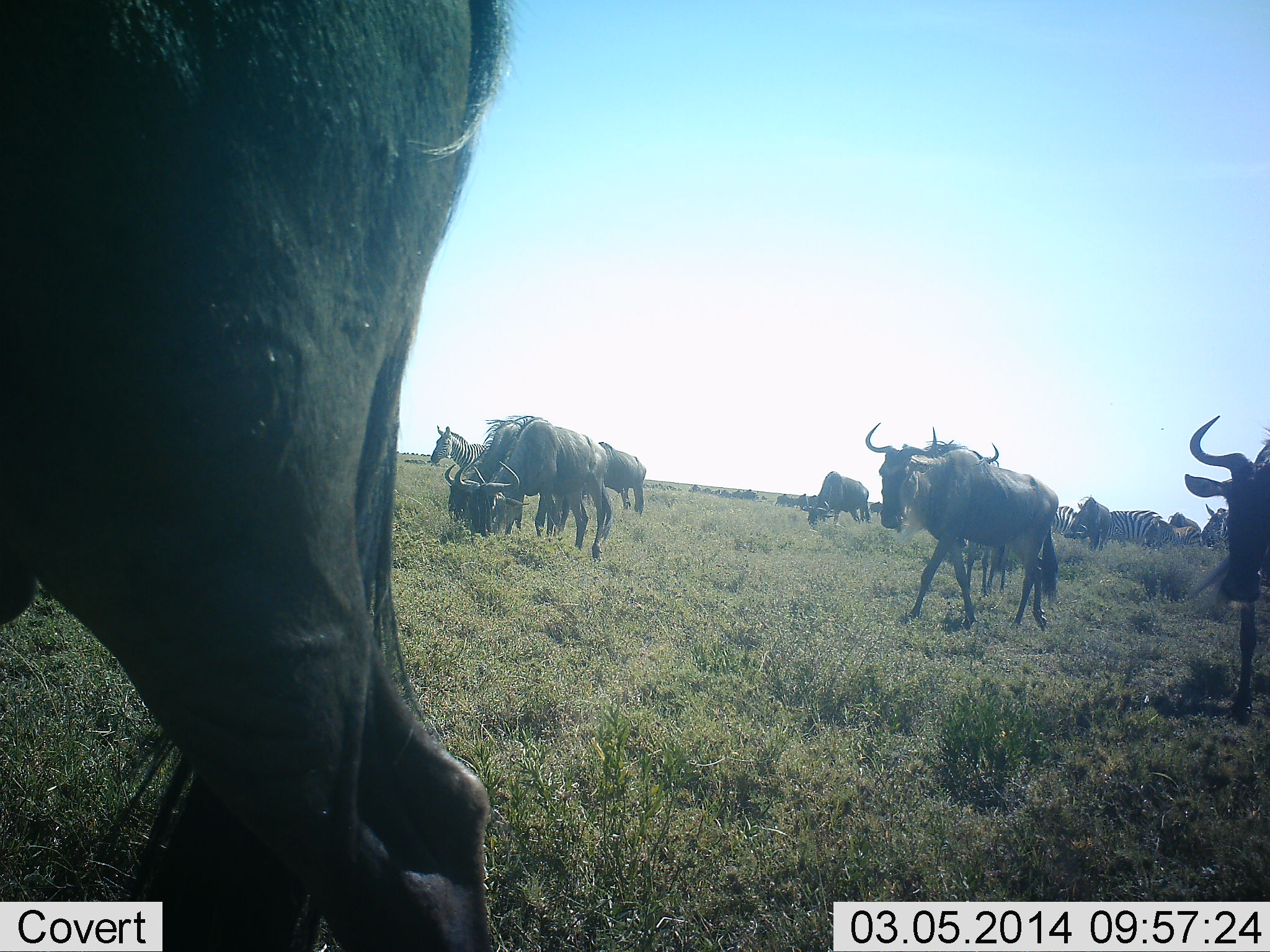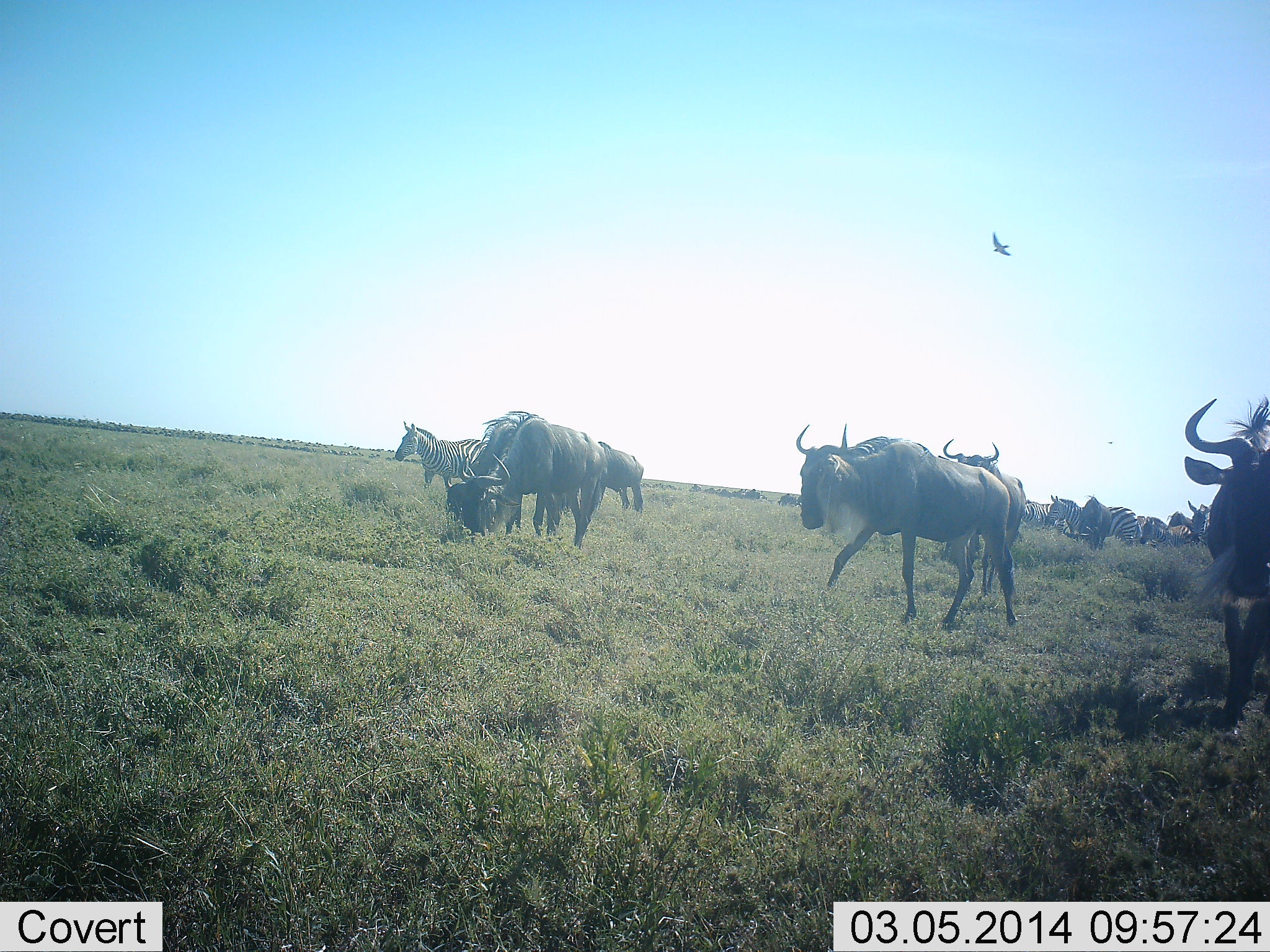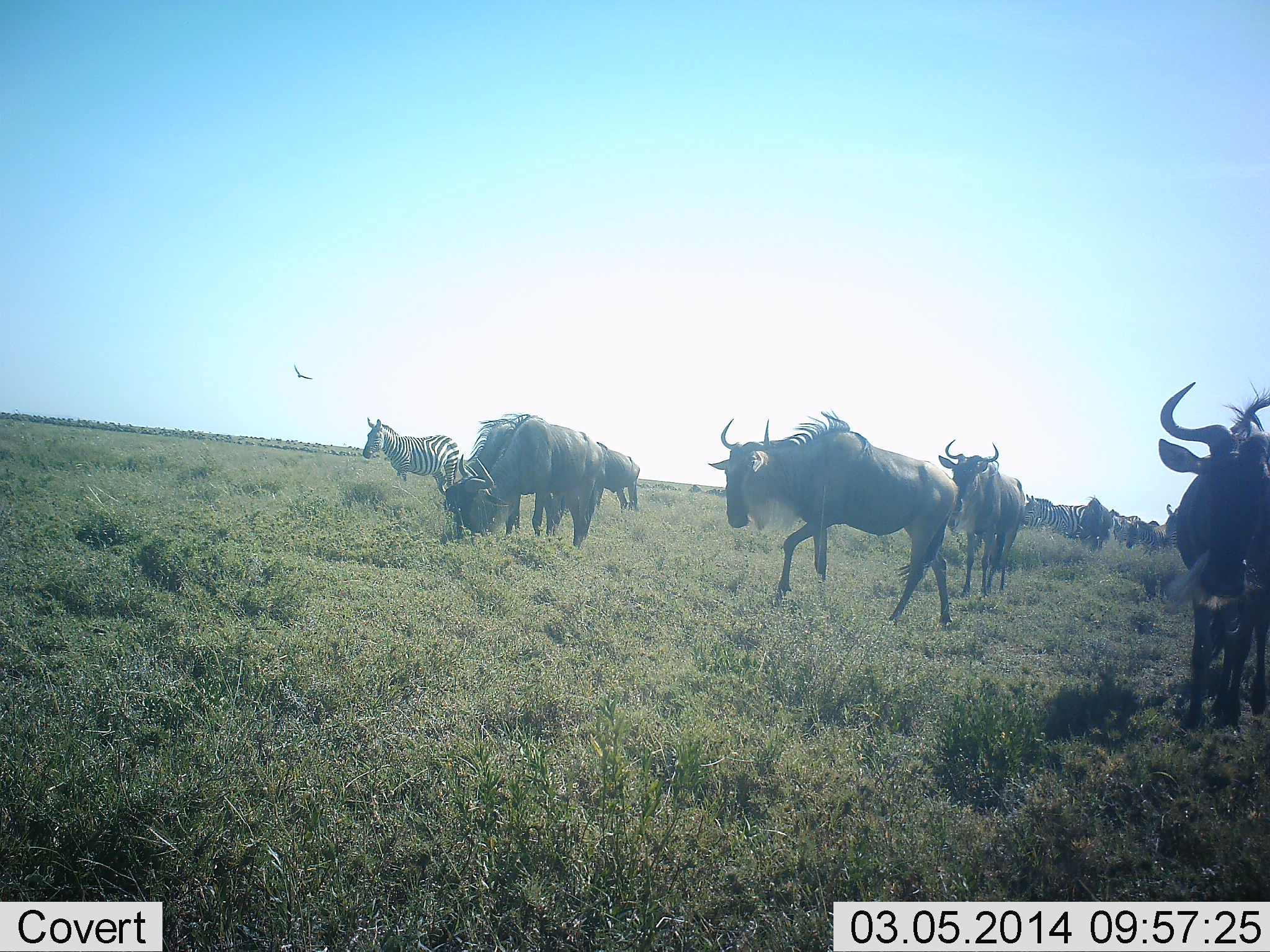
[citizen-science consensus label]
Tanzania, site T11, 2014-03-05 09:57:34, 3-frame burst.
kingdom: Animalia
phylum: Chordata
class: Mammalia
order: Artiodactyla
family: Bovidae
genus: Connochaetes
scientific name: Connochaetes taurinus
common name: blue wildebeest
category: wildebeest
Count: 8.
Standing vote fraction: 18%.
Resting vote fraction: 0%.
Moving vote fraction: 94%.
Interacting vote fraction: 6%.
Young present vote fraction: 0%.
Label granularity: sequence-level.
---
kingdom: Animalia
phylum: Chordata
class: Mammalia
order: Perissodactyla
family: Equidae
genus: Equus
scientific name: Equus quagga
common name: plains zebra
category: zebra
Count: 3.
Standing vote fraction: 20%.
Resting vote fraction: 0%.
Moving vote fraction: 80%.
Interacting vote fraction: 7%.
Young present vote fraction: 7%.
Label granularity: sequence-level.